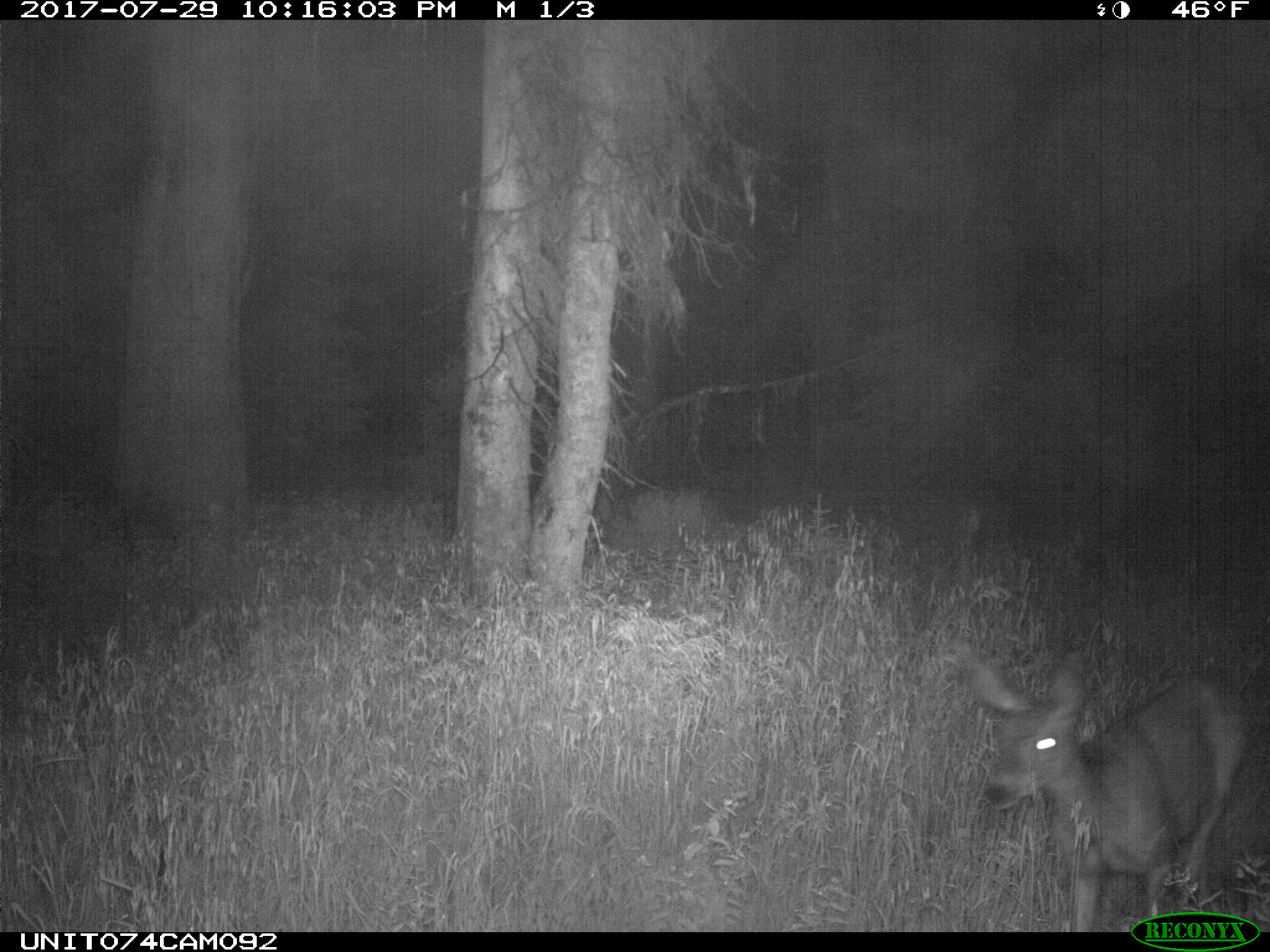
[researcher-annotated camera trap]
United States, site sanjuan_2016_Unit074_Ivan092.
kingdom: Animalia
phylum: Chordata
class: Mammalia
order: Artiodactyla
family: Cervidae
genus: Odocoileus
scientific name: Odocoileus hemionus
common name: mule deer